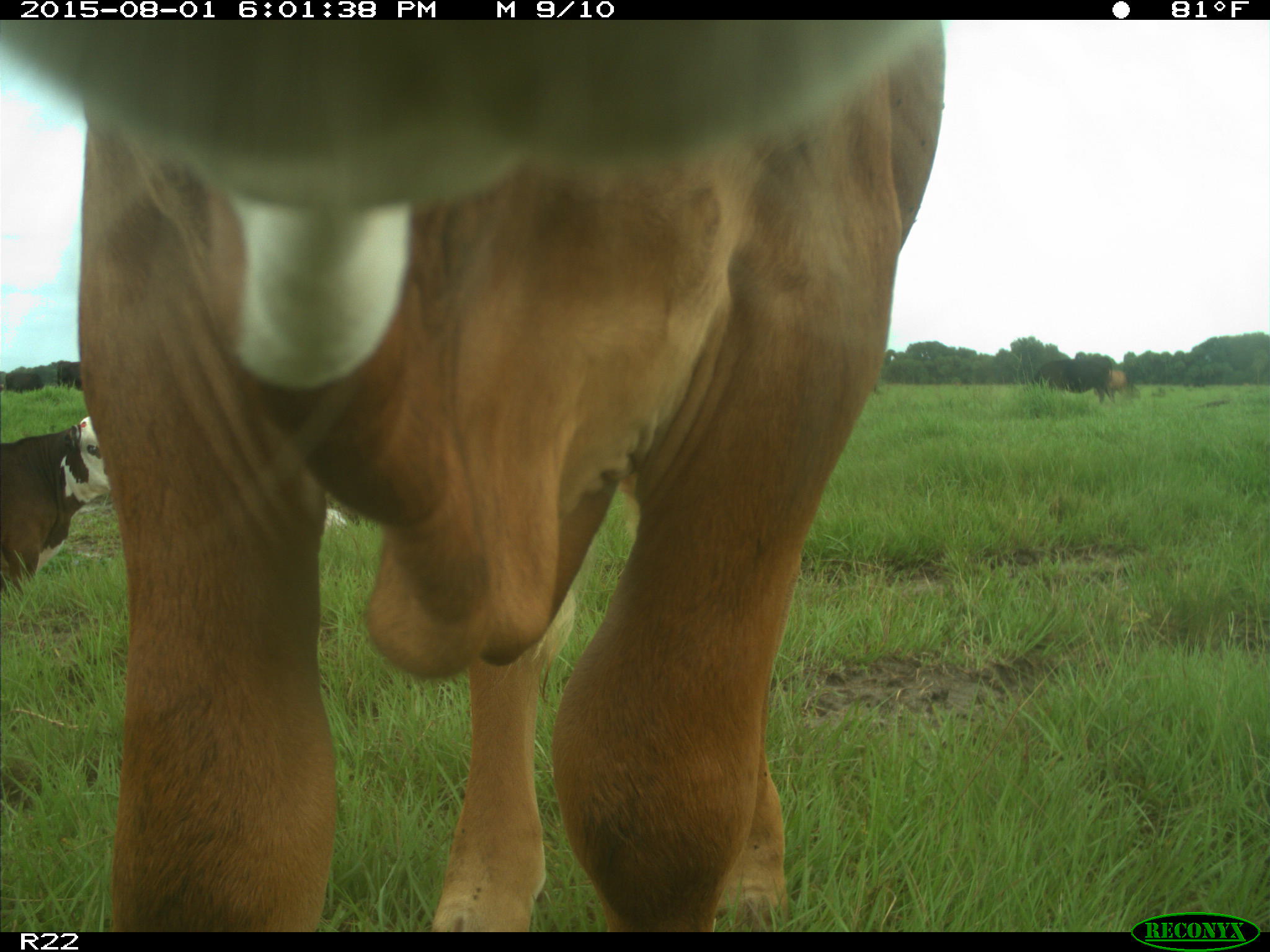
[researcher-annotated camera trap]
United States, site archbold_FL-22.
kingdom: Animalia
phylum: Chordata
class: Mammalia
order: Artiodactyla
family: Bovidae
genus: Bos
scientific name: Bos taurus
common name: domestic cow